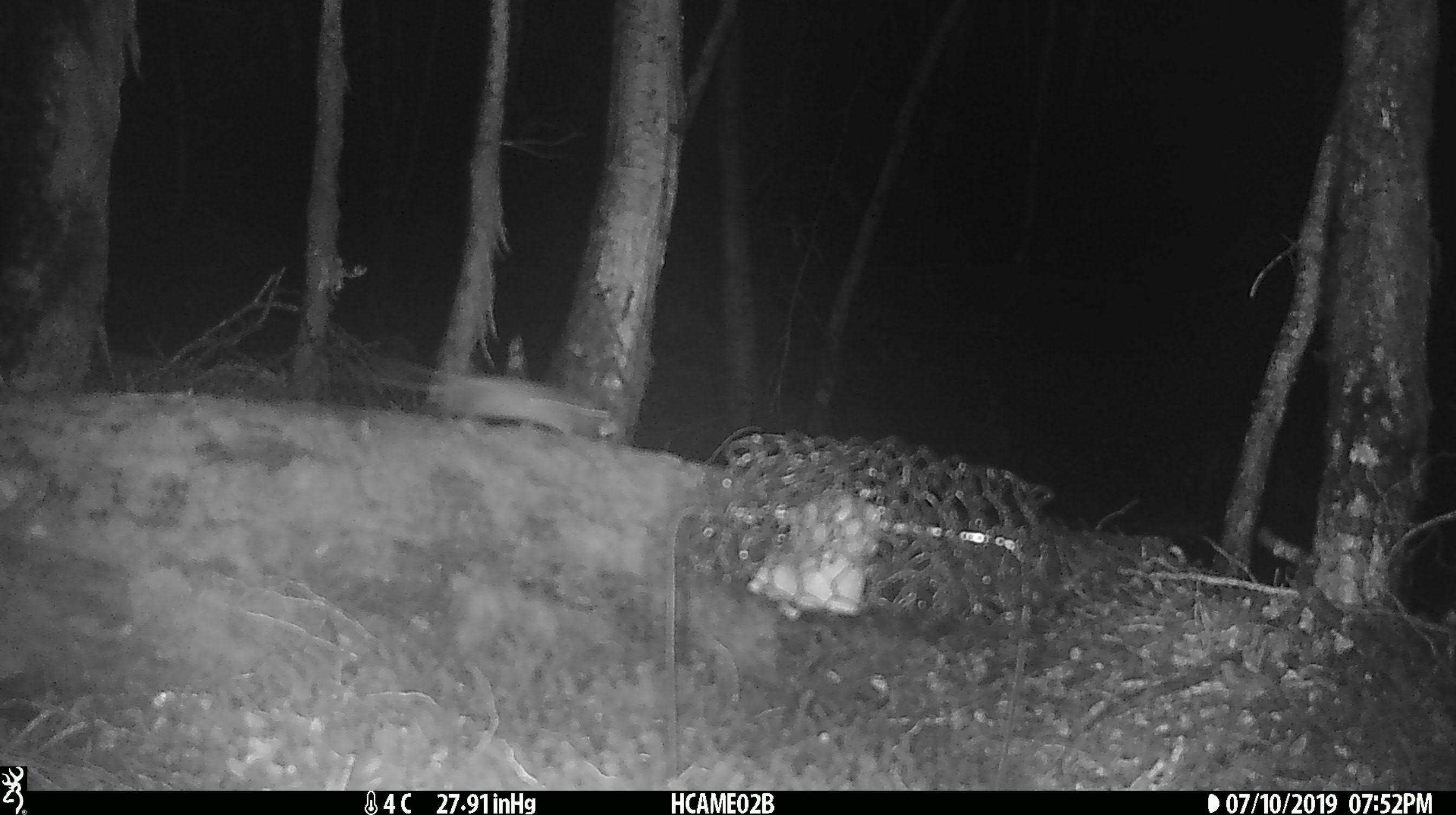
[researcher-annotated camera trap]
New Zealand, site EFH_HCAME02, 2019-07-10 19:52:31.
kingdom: Animalia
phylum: Chordata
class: Mammalia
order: Rodentia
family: Muridae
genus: Mus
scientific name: Mus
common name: mouse